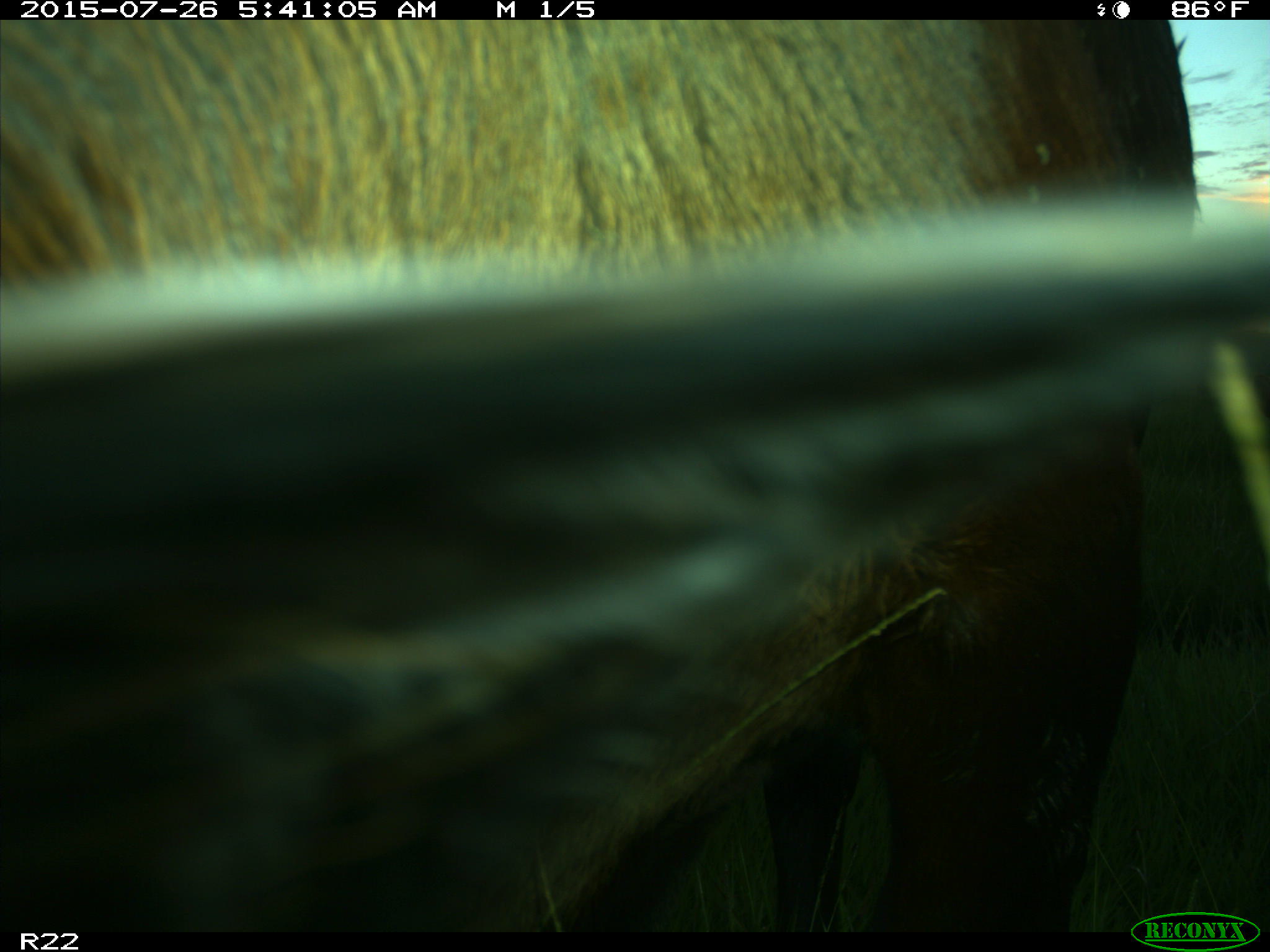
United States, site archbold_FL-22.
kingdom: Animalia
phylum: Chordata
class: Mammalia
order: Artiodactyla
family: Bovidae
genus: Bos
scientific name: Bos taurus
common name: domestic cow